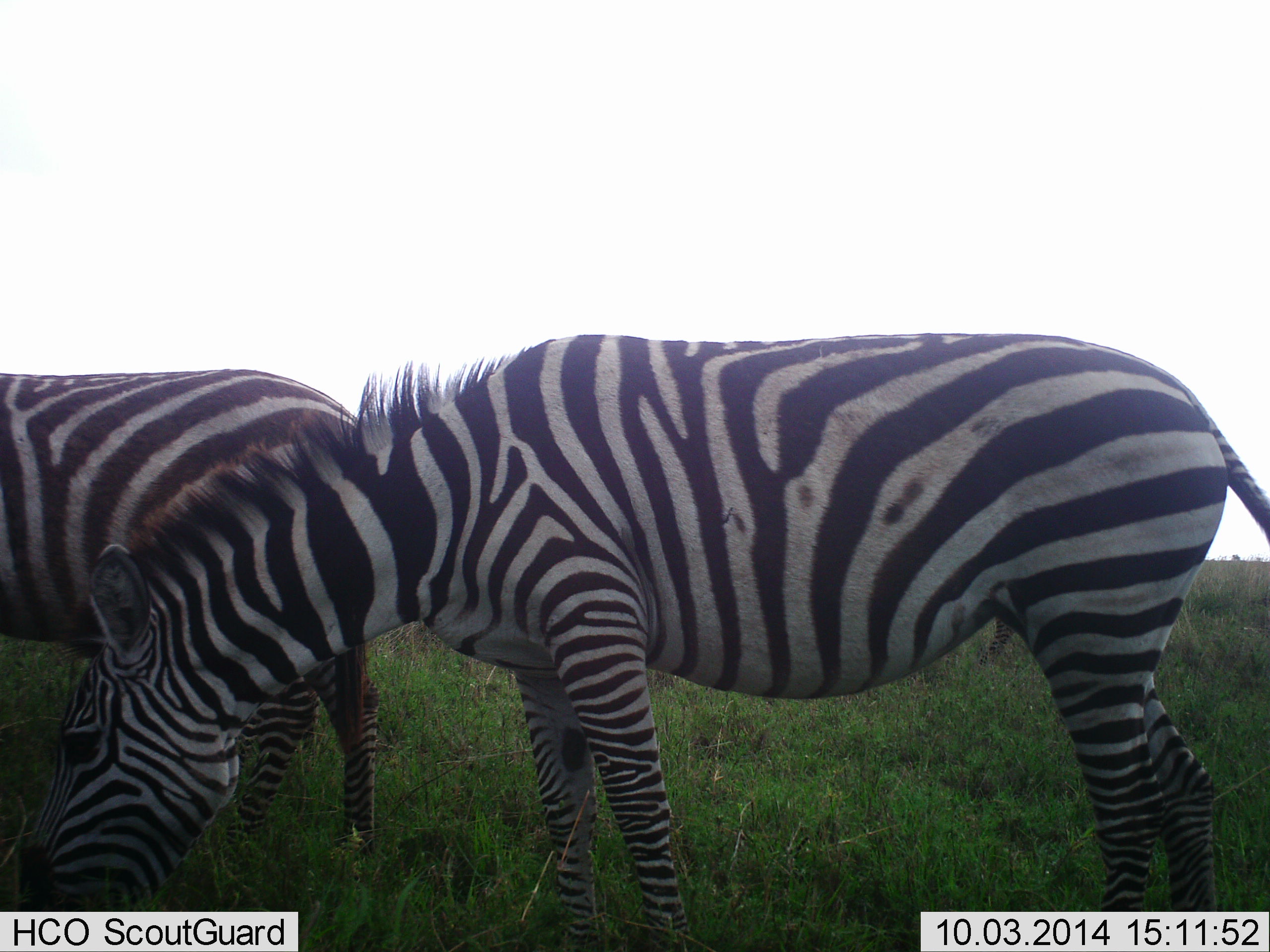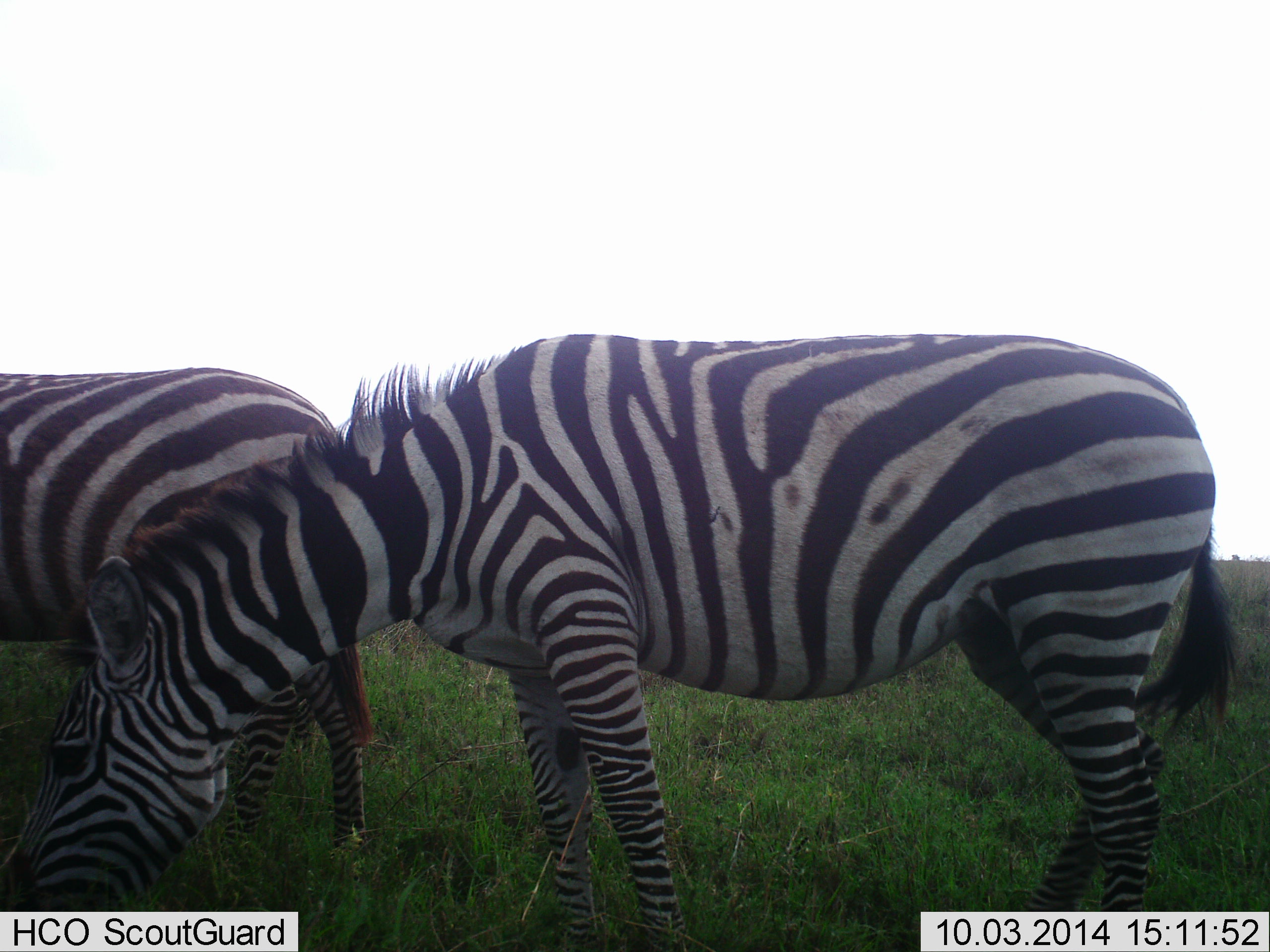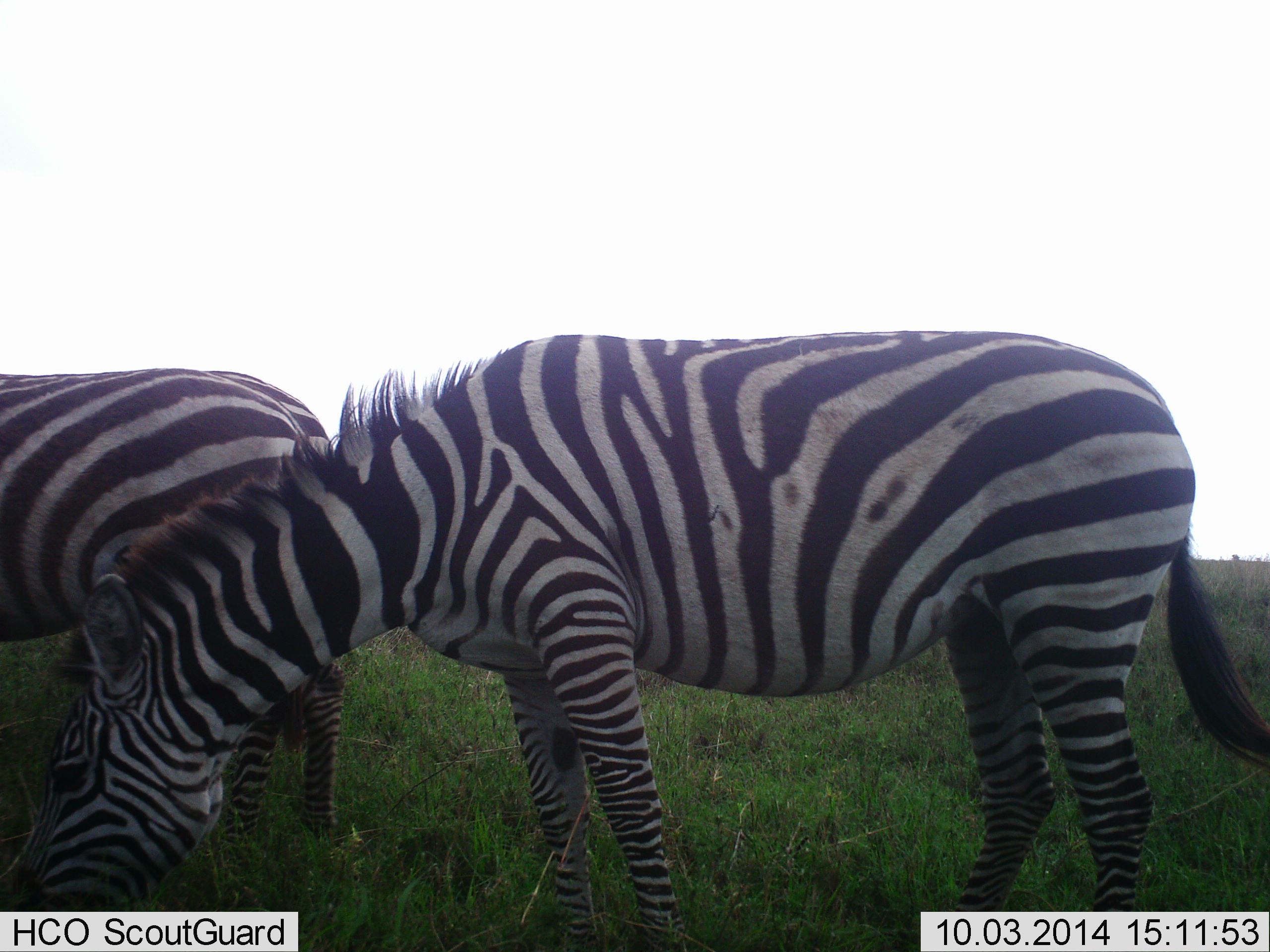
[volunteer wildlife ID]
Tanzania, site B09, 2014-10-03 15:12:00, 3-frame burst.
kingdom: Animalia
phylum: Chordata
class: Mammalia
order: Perissodactyla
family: Equidae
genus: Equus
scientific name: Equus quagga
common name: plains zebra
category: zebra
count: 2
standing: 30%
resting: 0%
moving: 0%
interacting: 0%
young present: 0%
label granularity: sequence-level